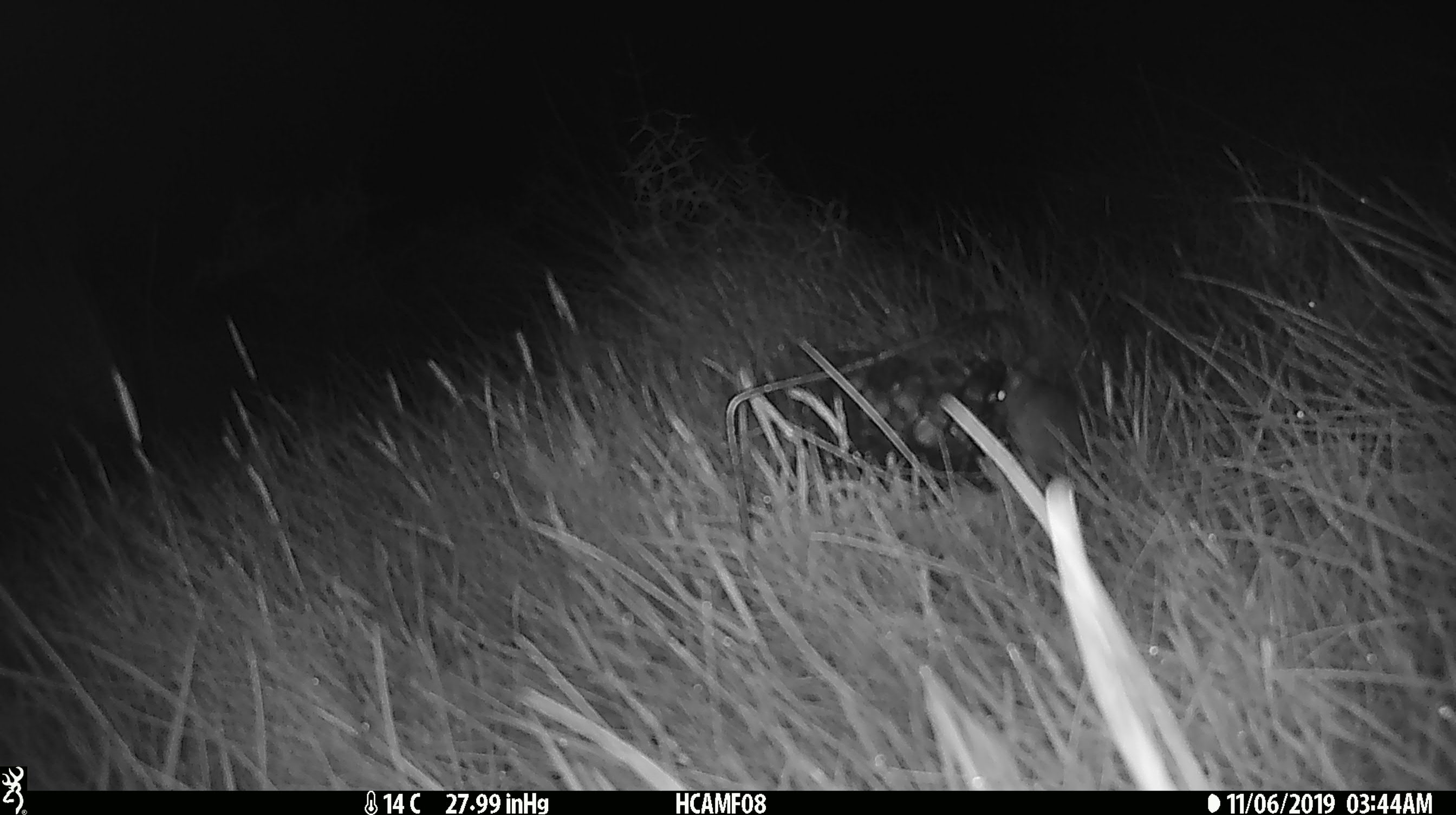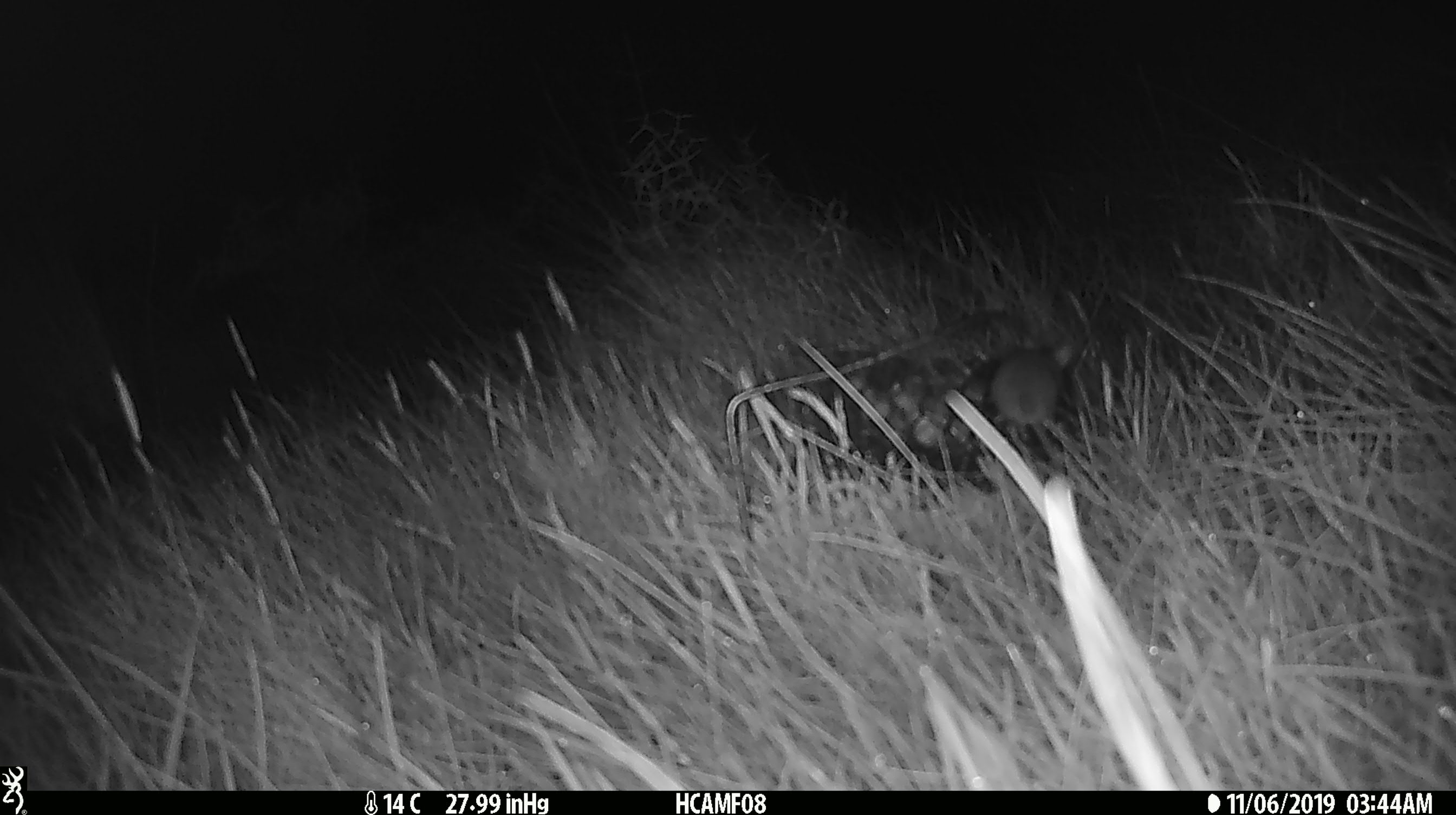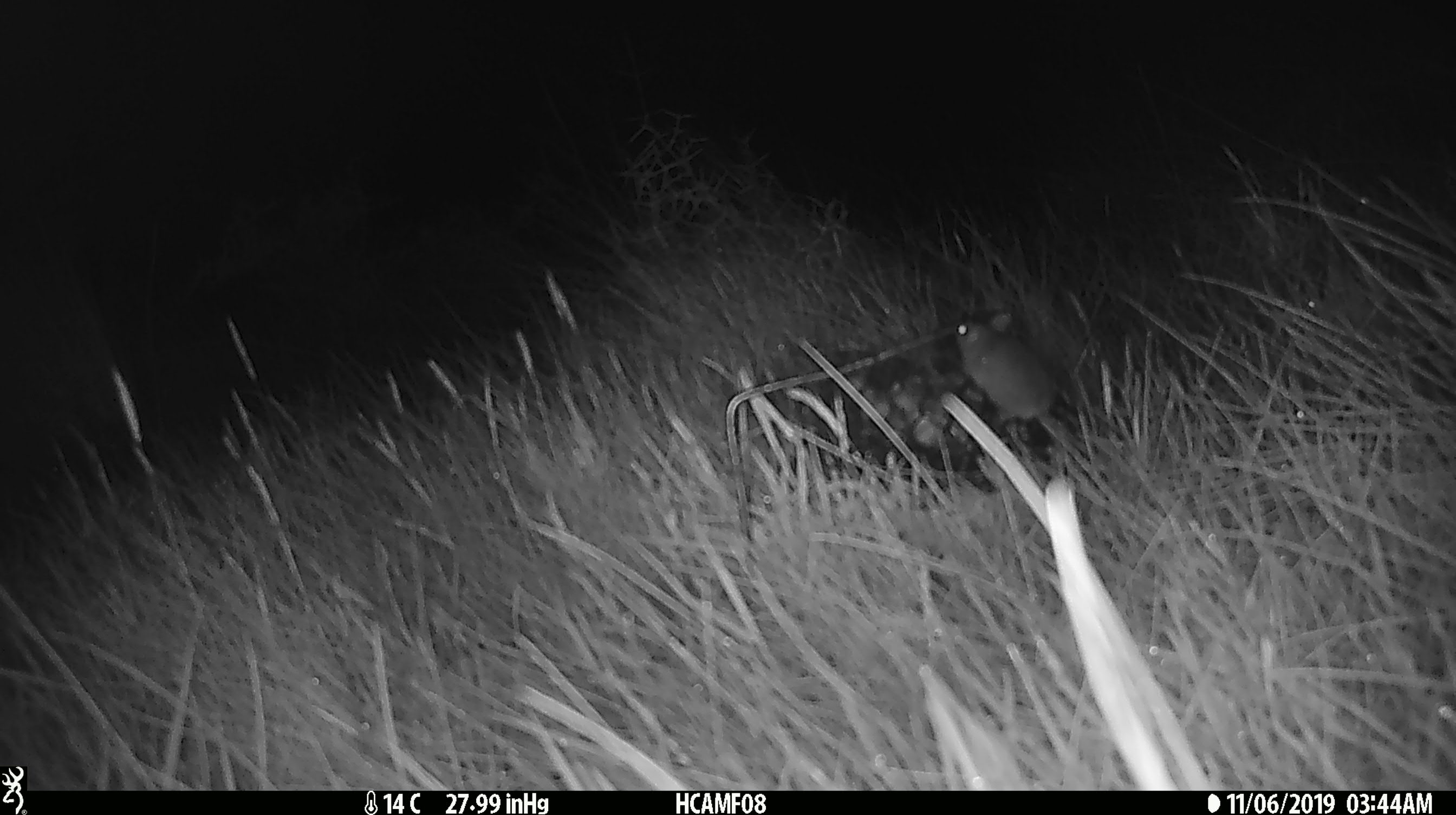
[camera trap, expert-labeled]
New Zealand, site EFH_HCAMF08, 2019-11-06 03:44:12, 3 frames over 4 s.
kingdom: Animalia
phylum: Chordata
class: Mammalia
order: Rodentia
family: Muridae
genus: Mus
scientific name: Mus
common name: mouse